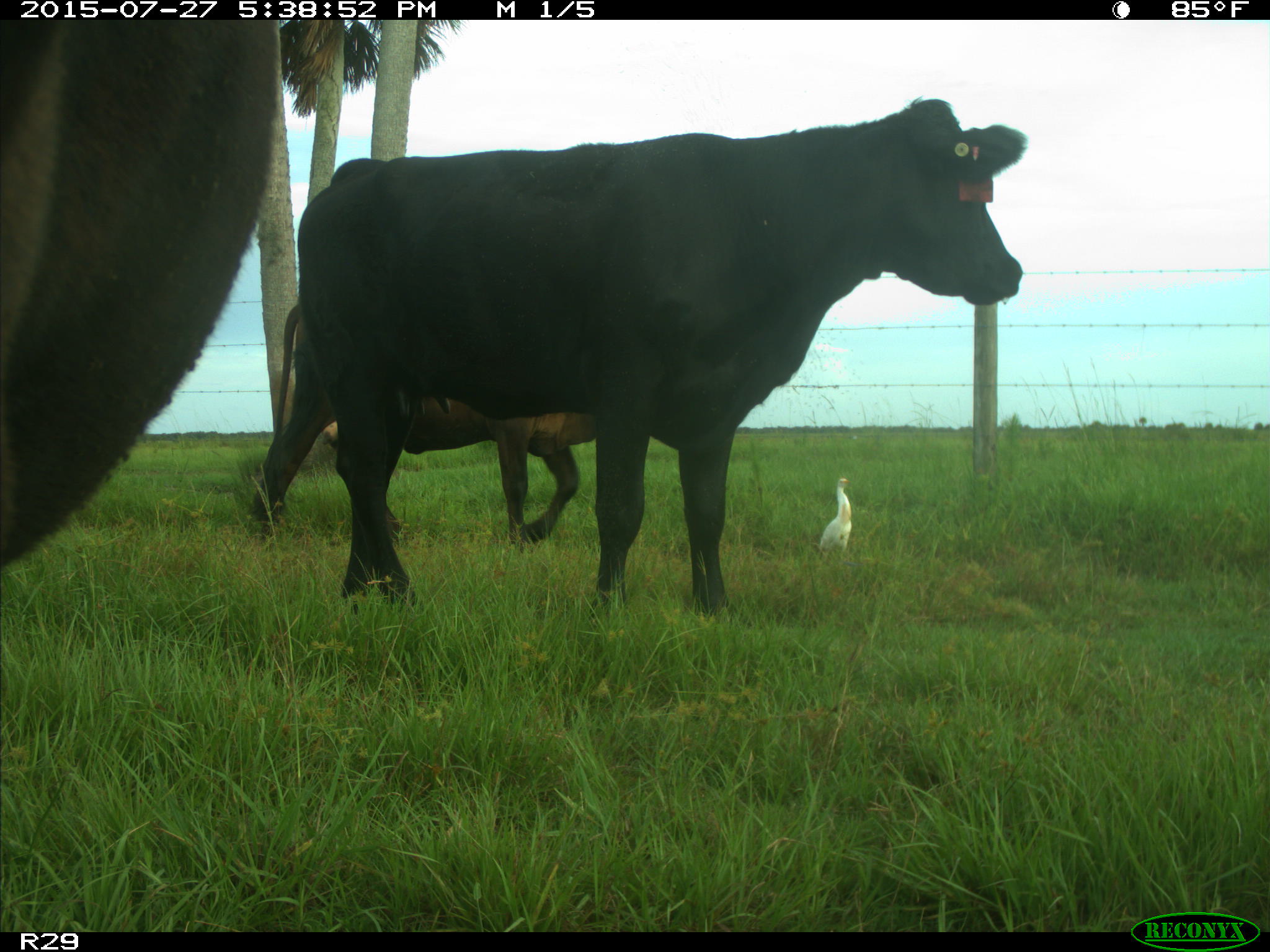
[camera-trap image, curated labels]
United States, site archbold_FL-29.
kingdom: Animalia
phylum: Chordata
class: Mammalia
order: Artiodactyla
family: Bovidae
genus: Bos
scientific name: Bos taurus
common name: domestic cow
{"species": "Bos taurus (domestic cow)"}